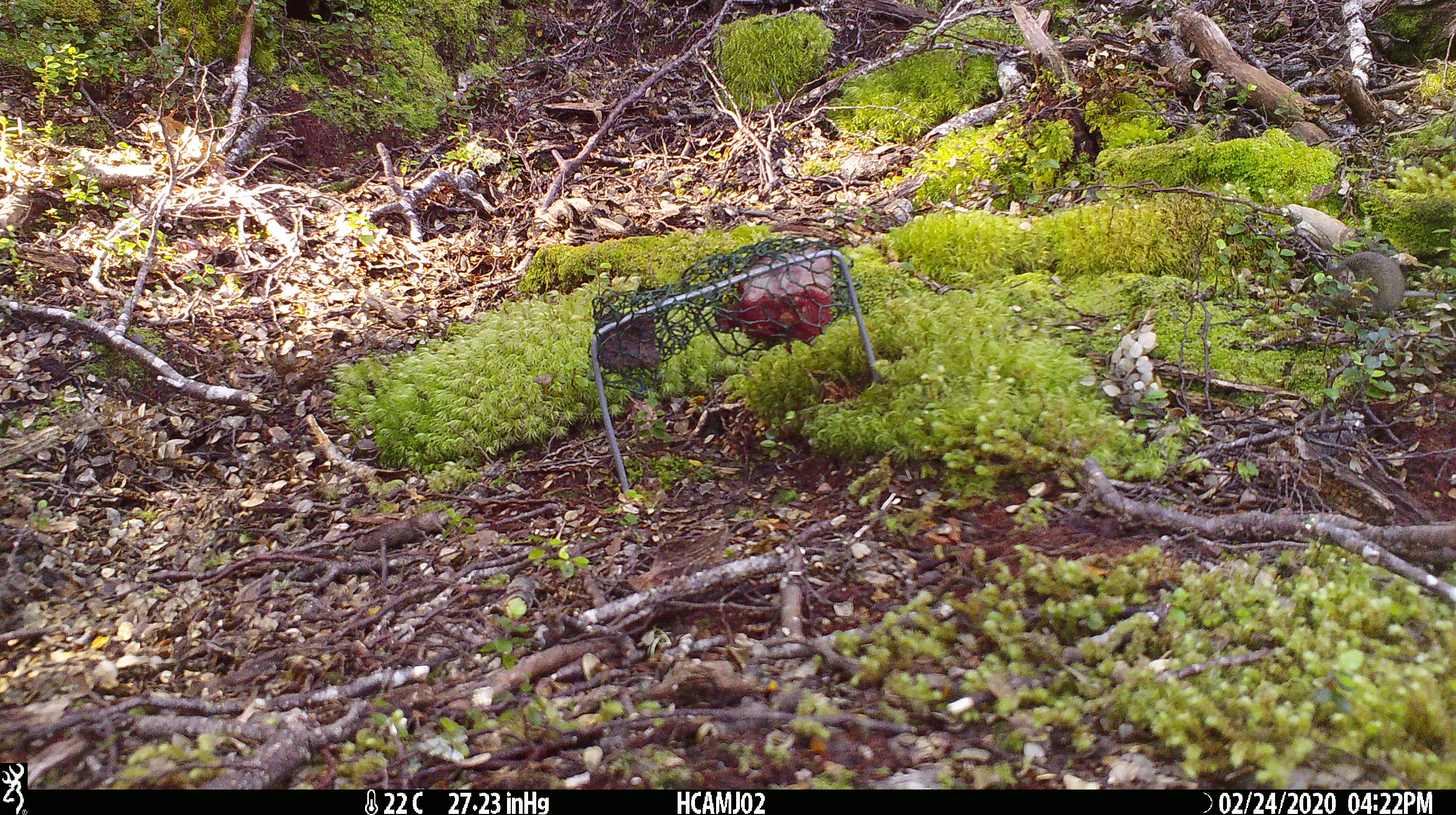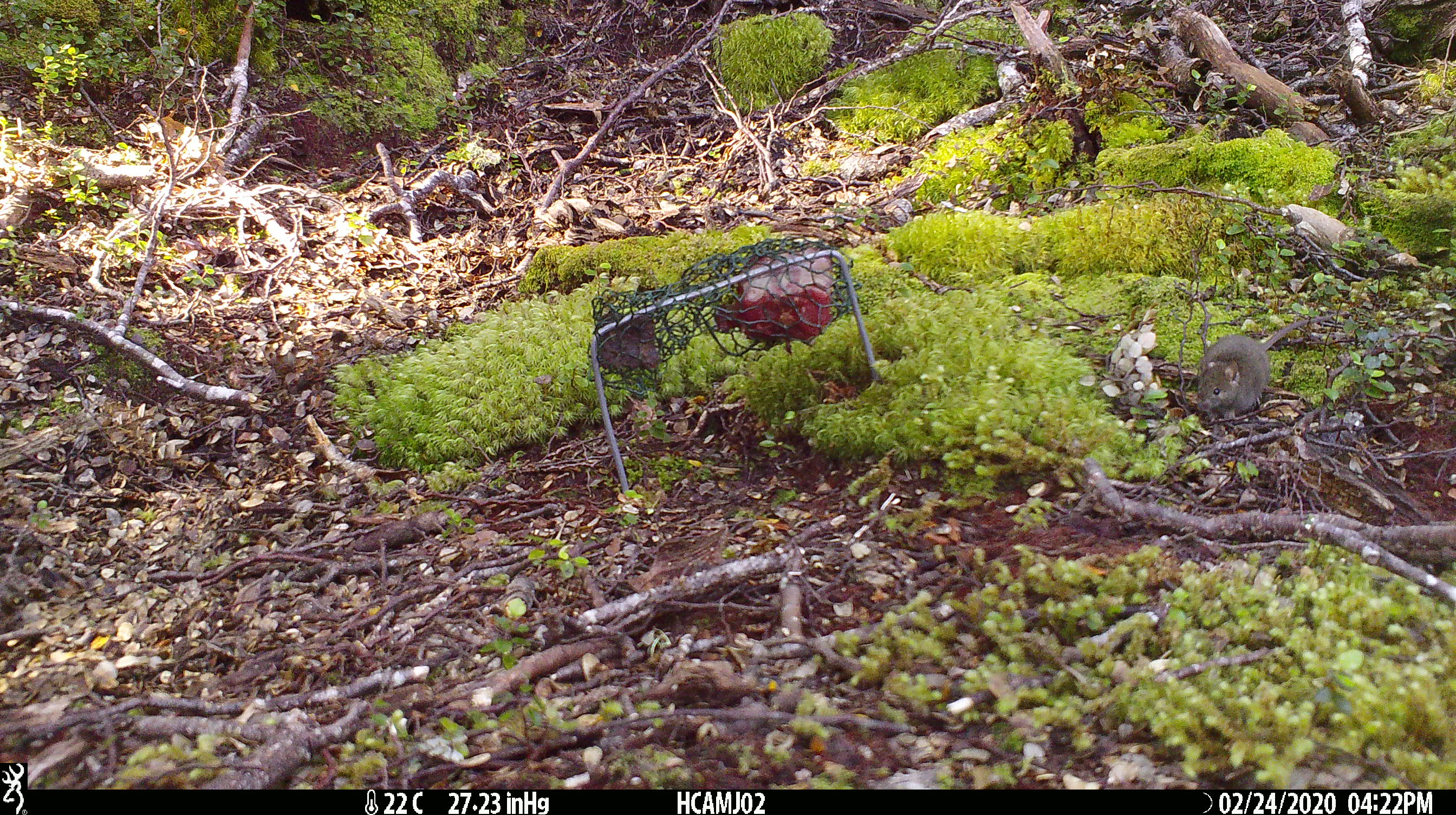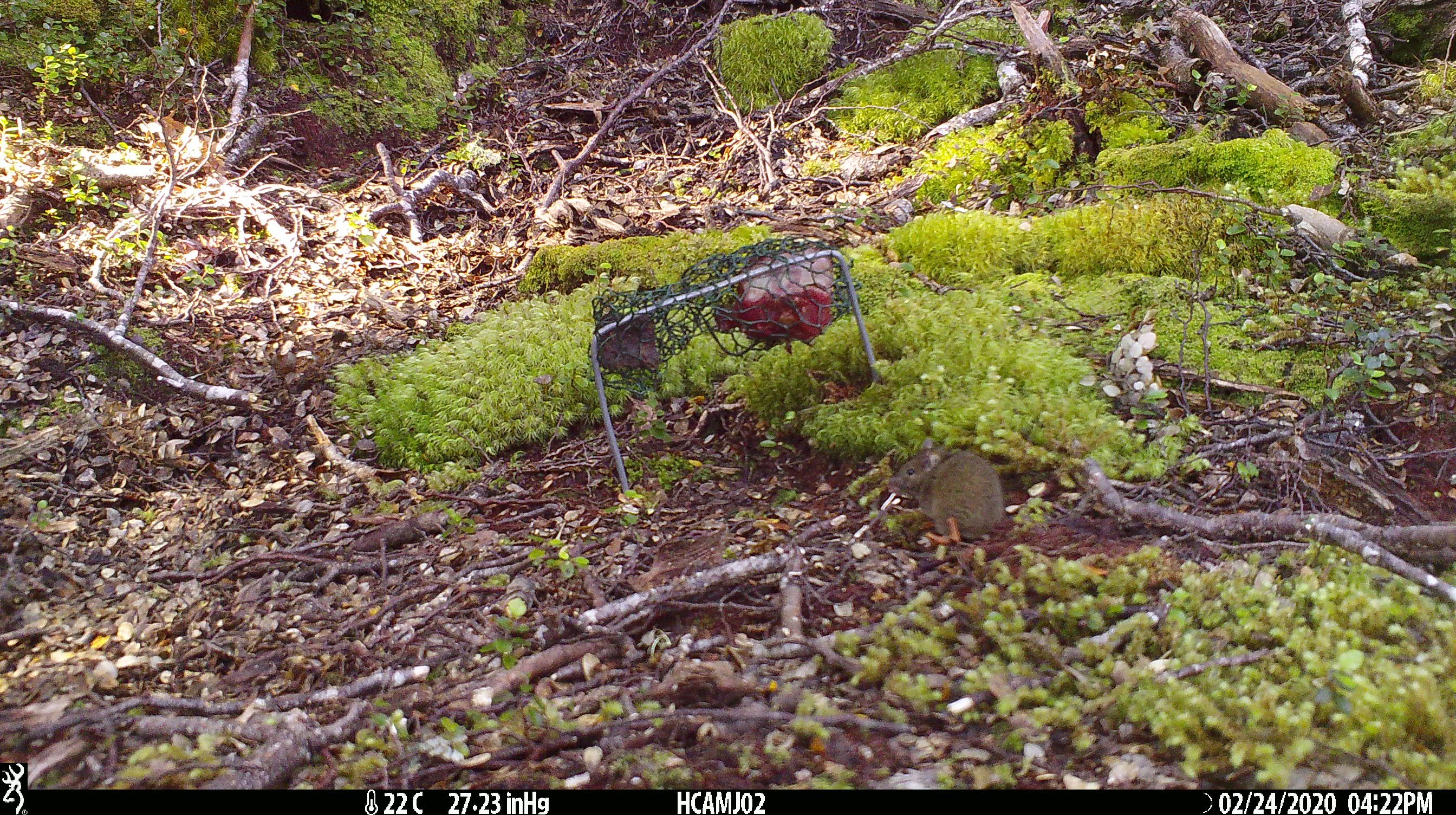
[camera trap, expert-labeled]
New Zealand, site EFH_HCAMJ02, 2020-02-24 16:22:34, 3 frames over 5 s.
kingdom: Animalia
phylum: Chordata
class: Mammalia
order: Rodentia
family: Muridae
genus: Mus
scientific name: Mus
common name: mouse